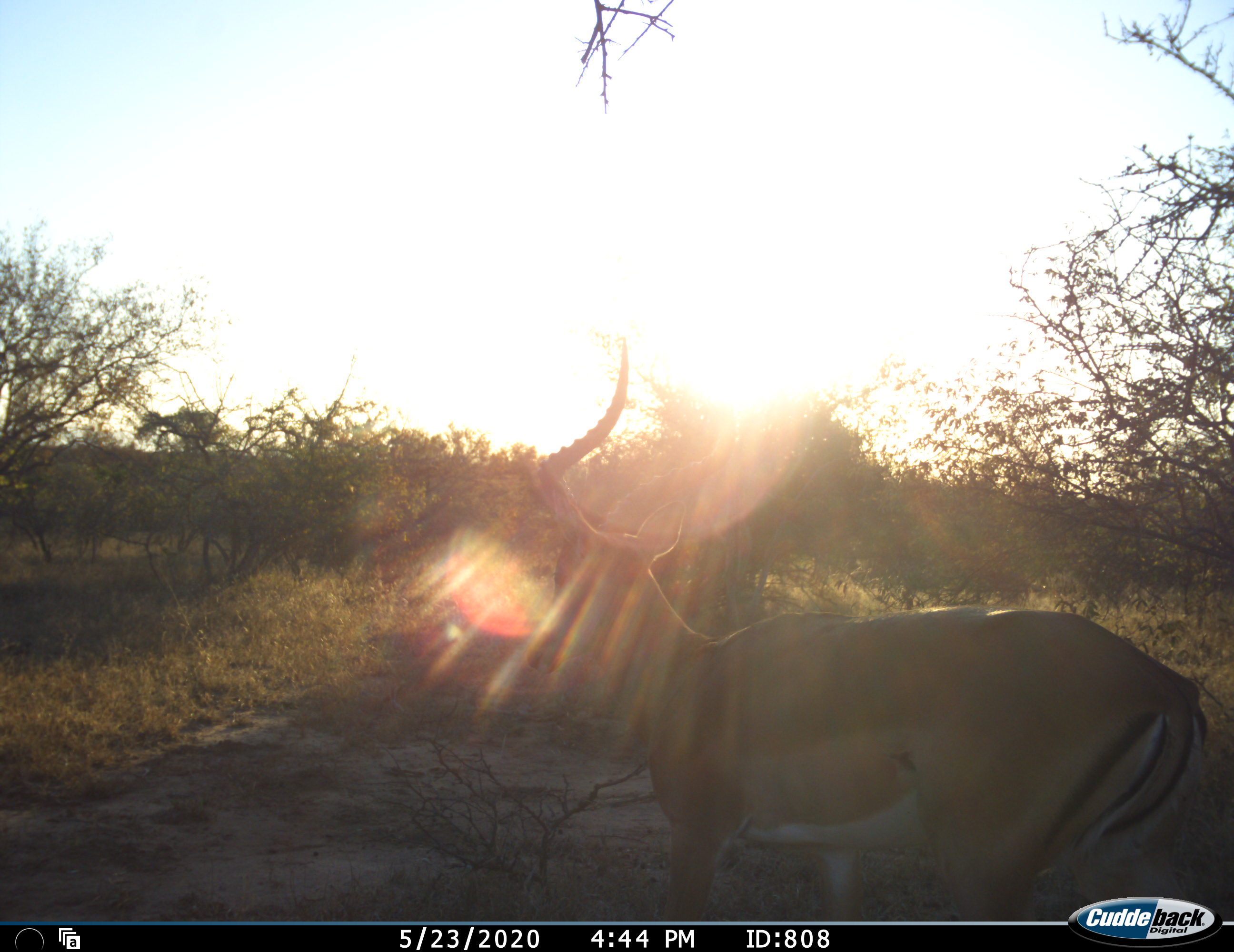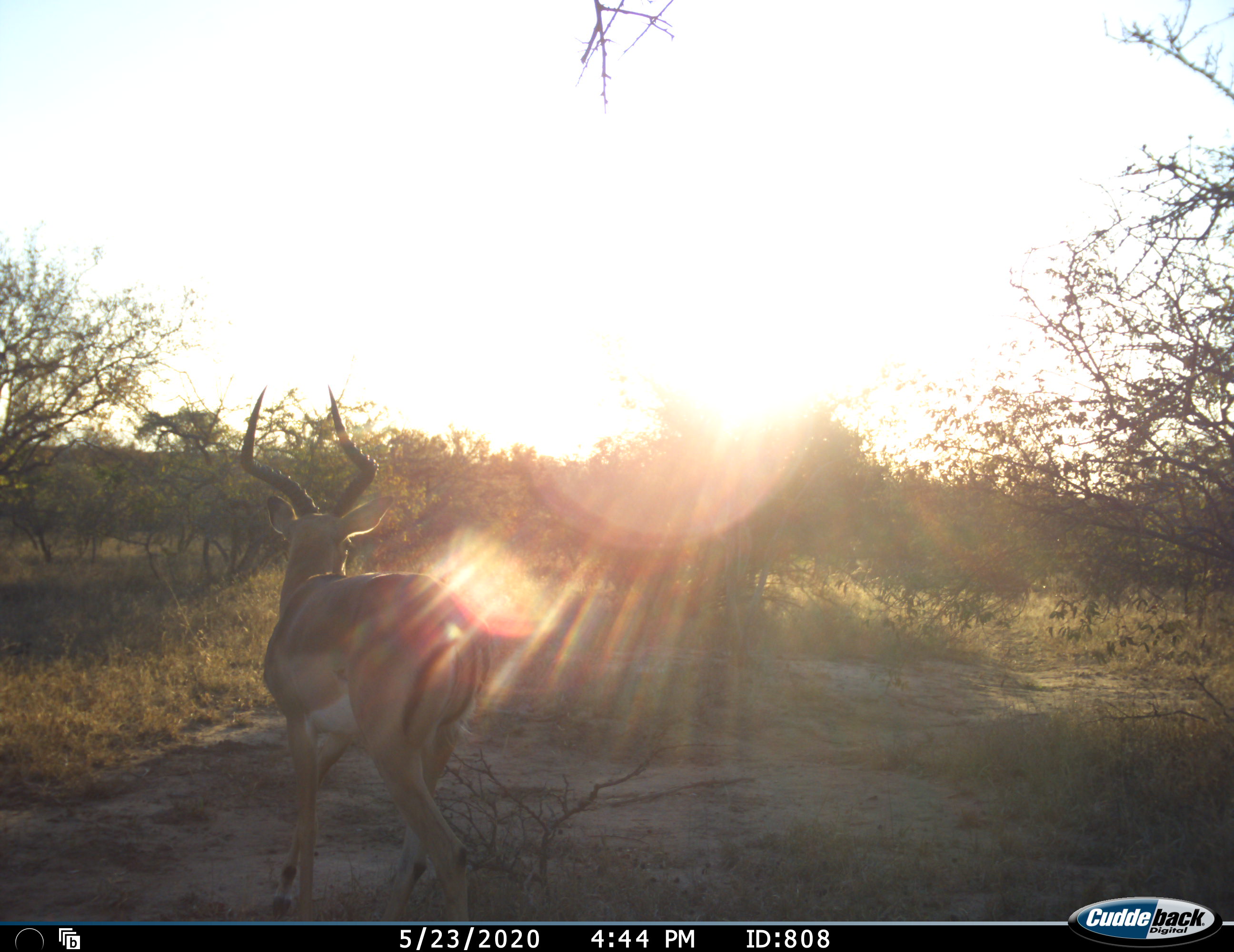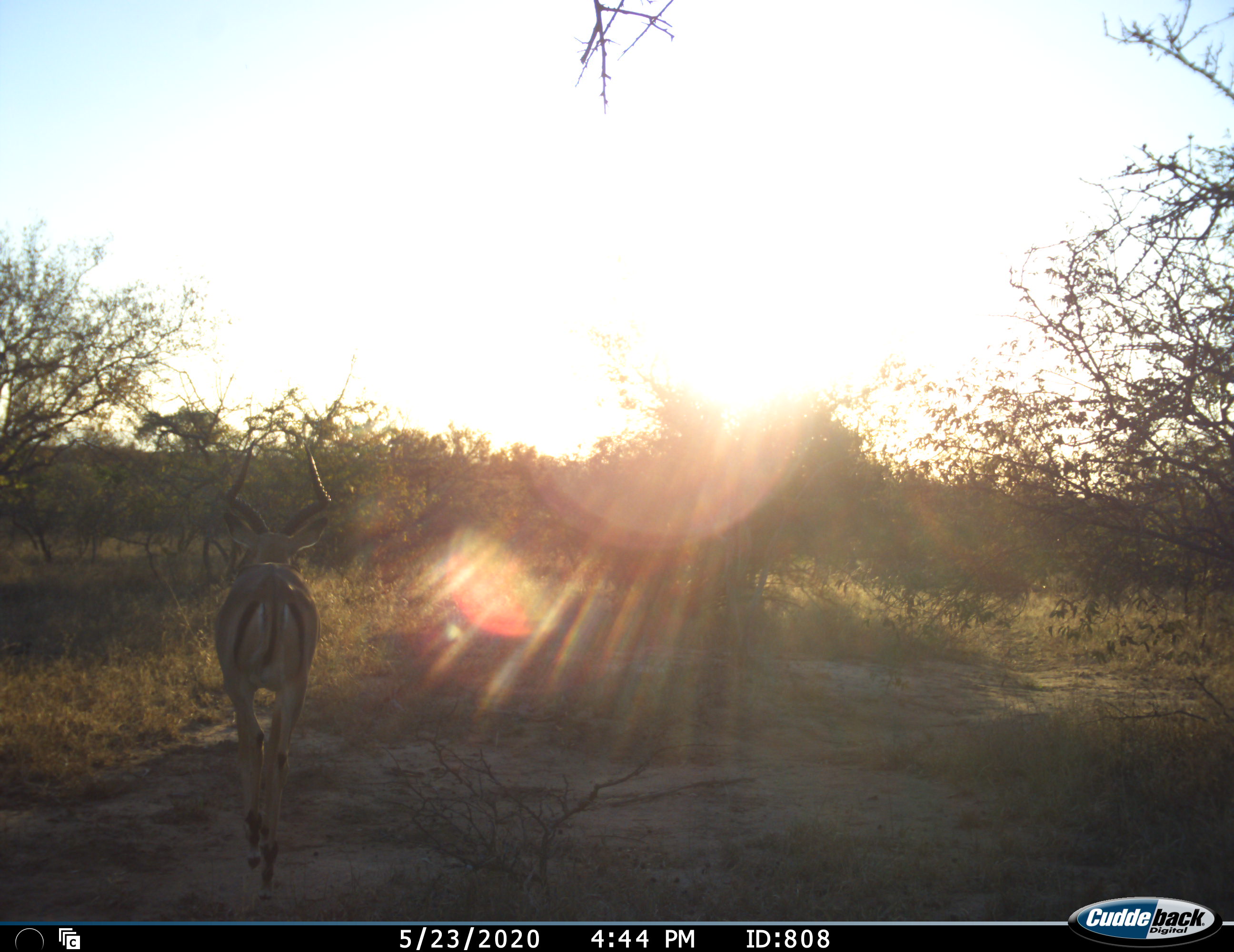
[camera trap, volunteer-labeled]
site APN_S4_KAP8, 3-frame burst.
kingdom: Animalia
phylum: Chordata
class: Mammalia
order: Artiodactyla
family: Bovidae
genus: Aepyceros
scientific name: Aepyceros melampus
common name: impala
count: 1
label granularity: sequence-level